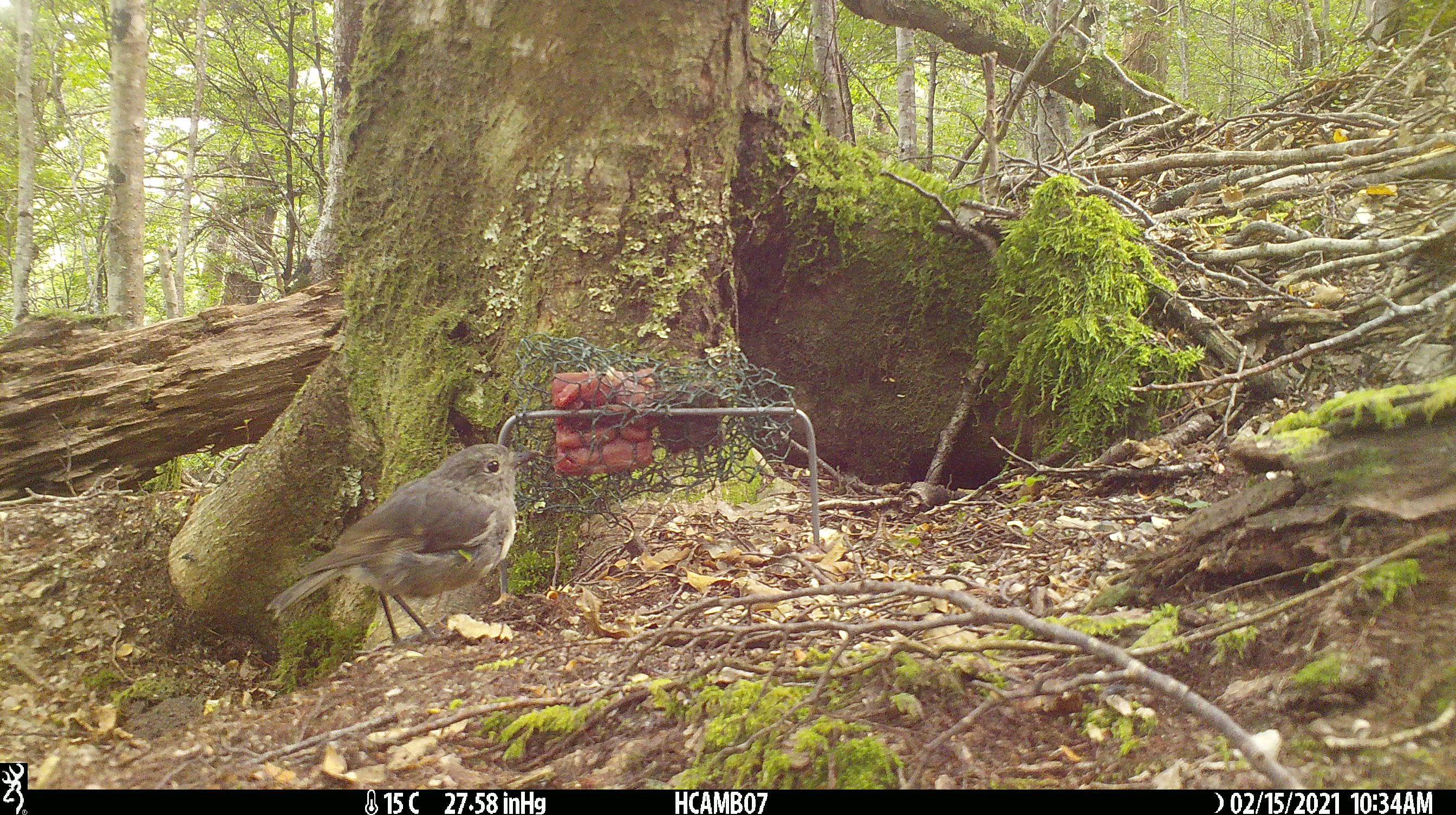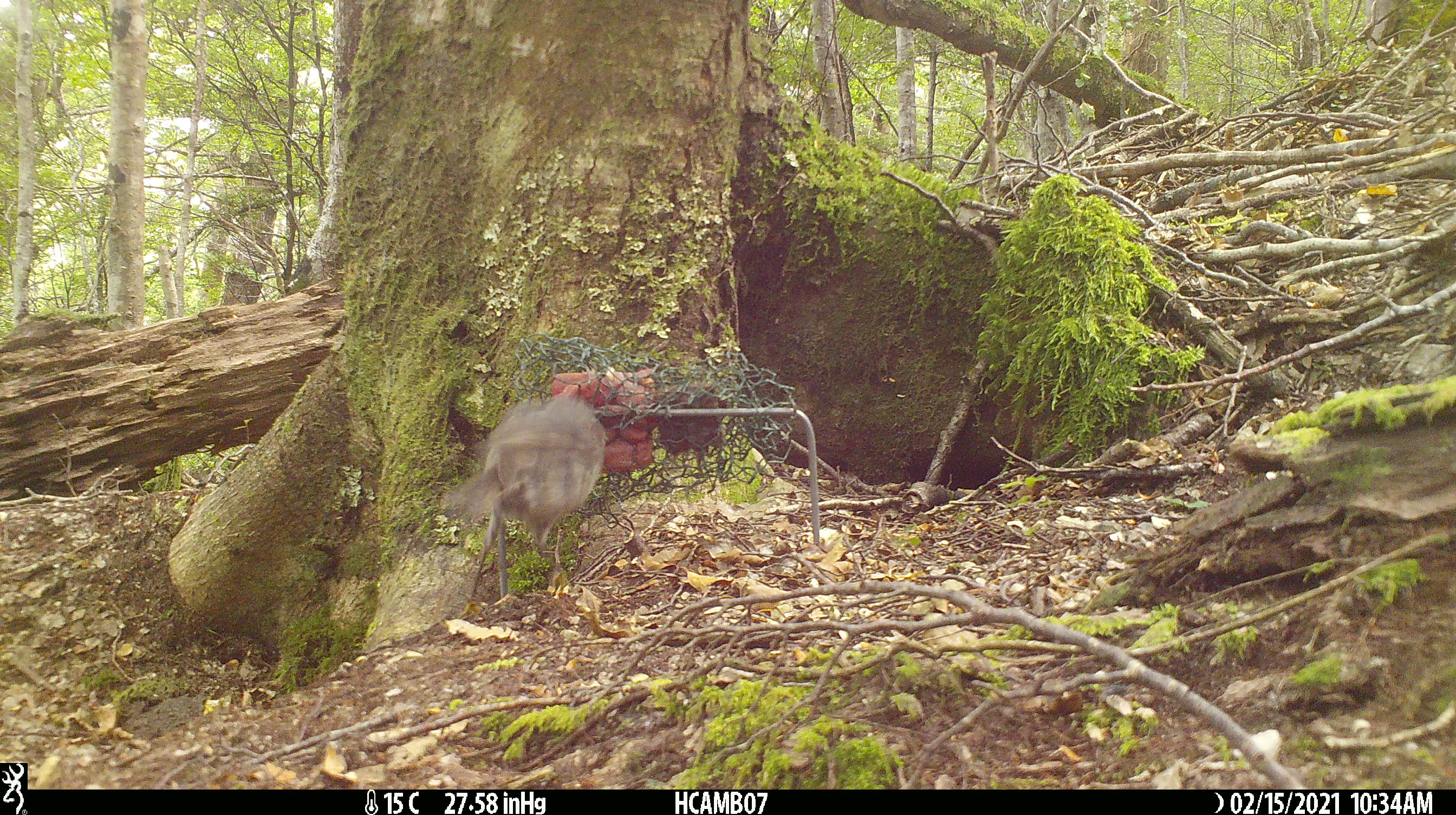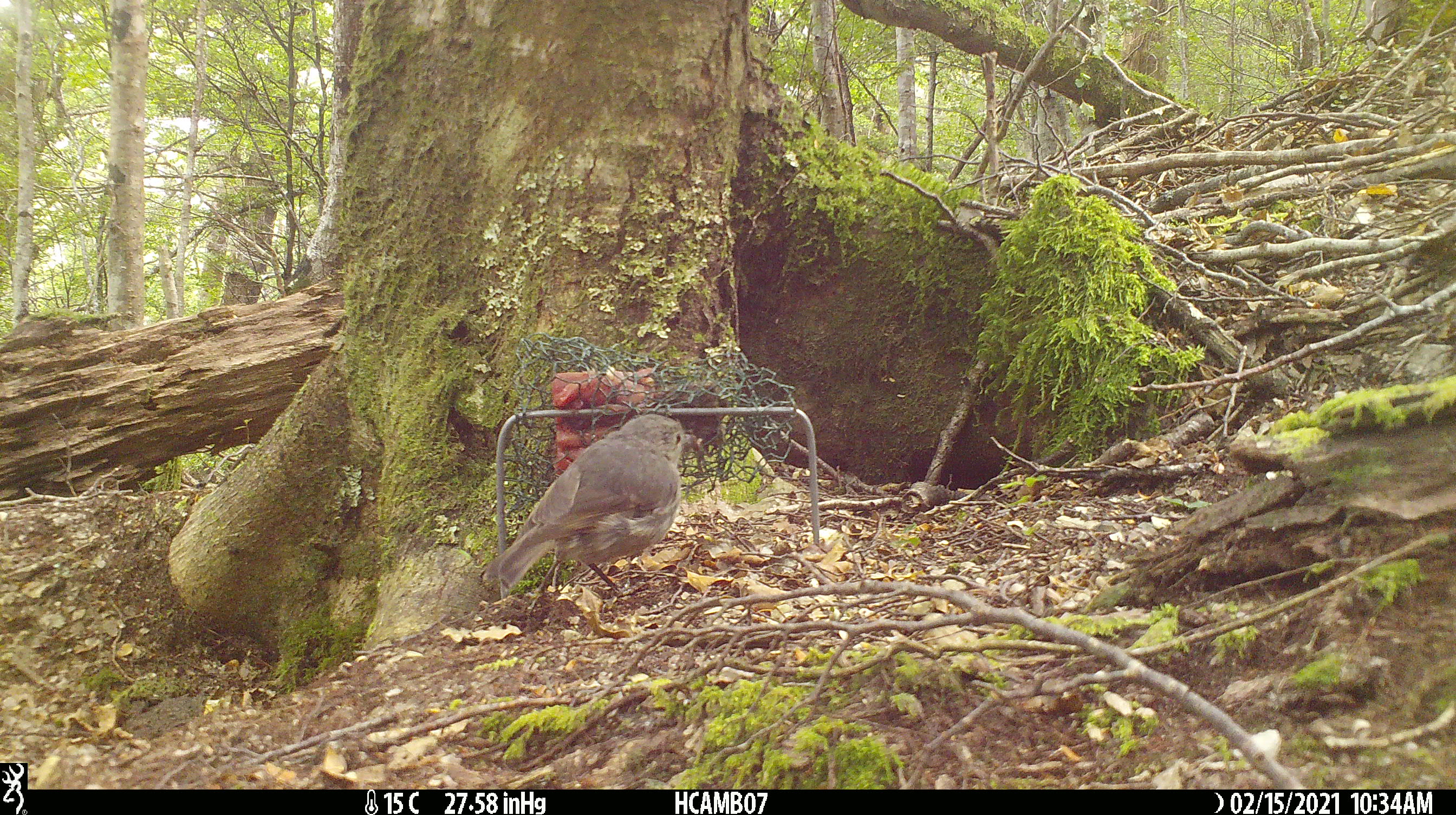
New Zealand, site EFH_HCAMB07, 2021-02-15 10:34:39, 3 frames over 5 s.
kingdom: Animalia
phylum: Chordata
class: Aves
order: Passeriformes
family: Petroicidae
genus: Petroica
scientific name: Petroica australis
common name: new zealand robin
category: robin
Robin (new zealand robin) (Petroica australis).